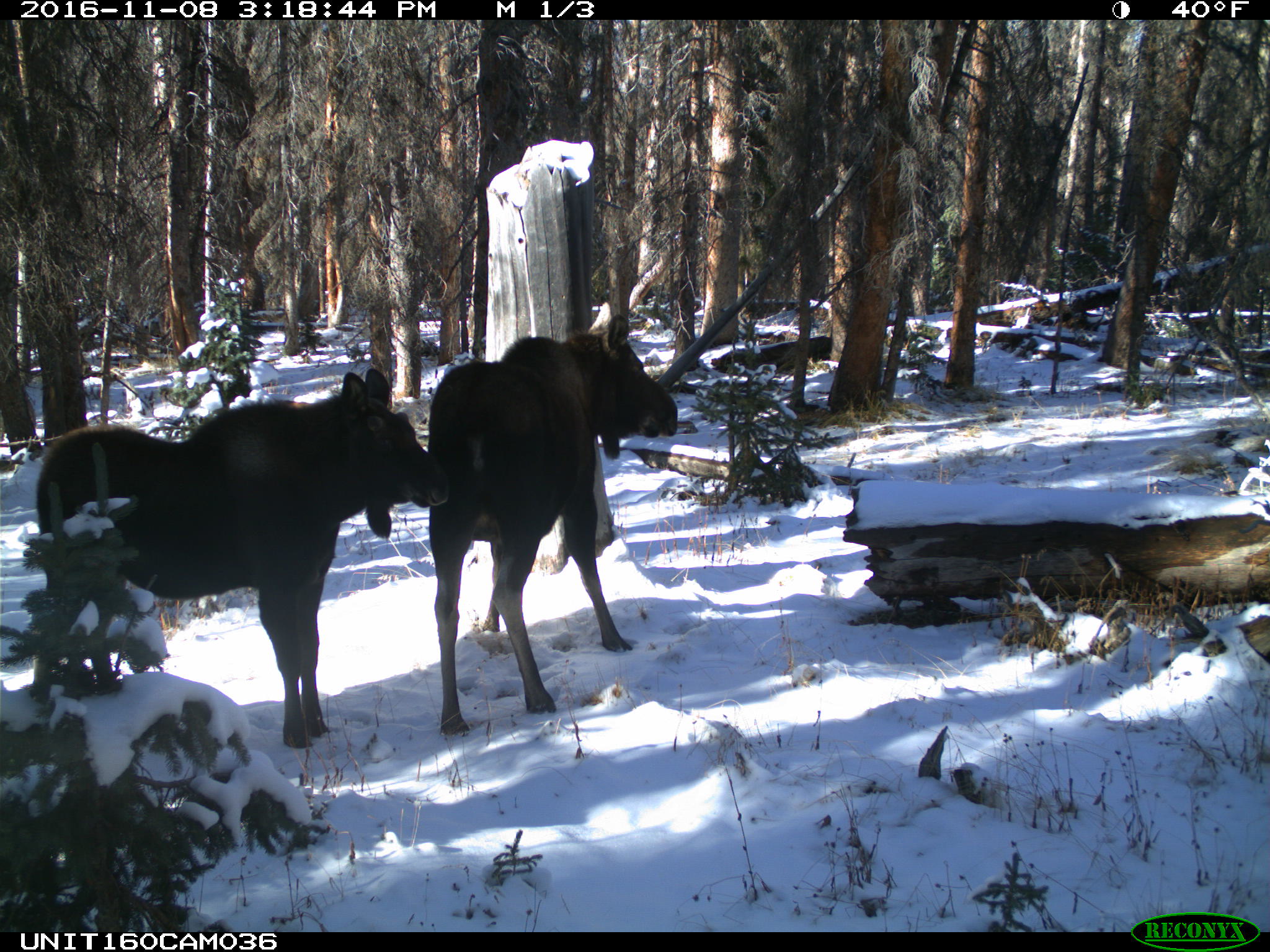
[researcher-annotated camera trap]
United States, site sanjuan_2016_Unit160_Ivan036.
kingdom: Animalia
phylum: Chordata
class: Mammalia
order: Artiodactyla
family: Cervidae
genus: Alces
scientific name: Alces alces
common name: moose